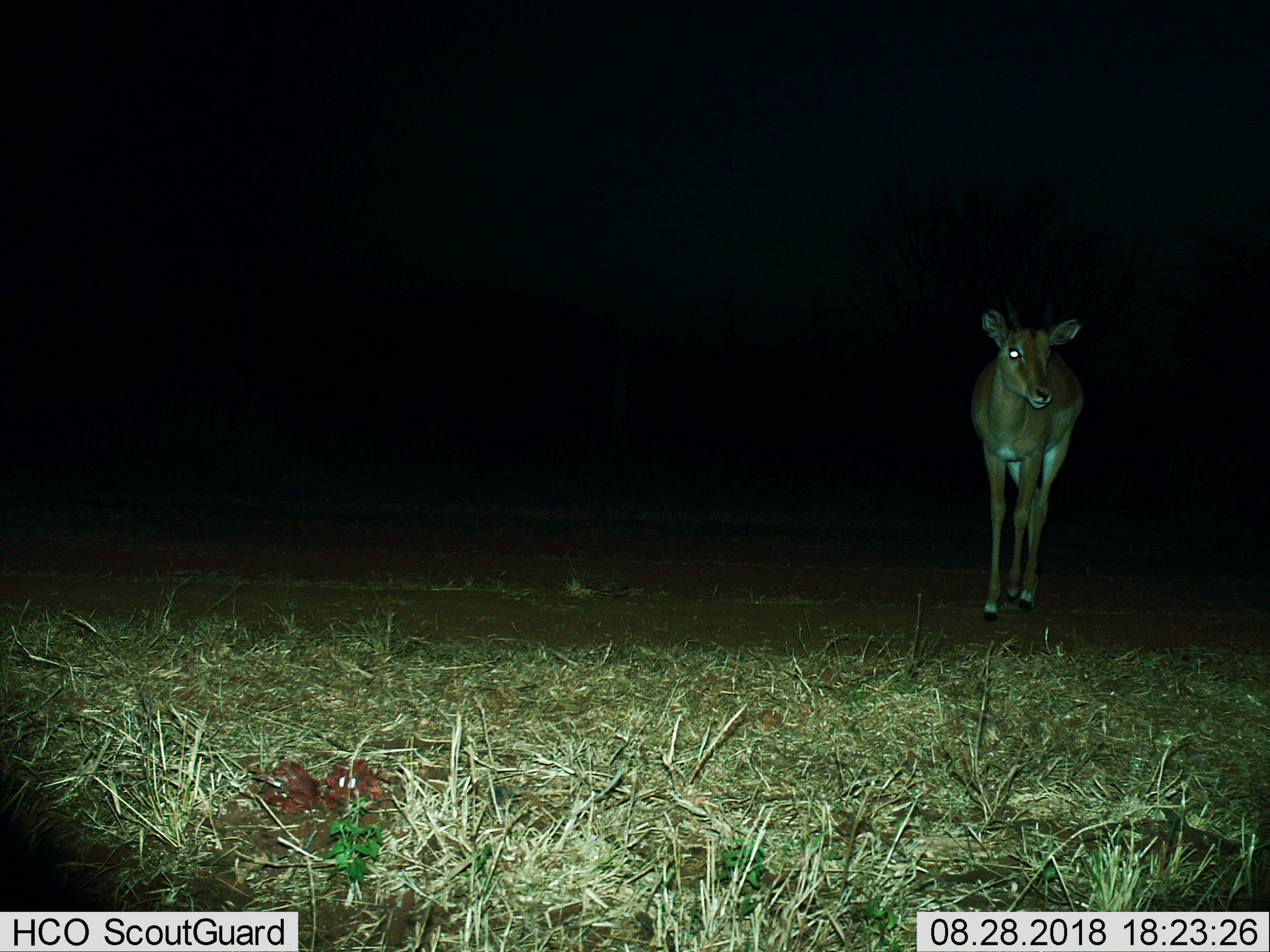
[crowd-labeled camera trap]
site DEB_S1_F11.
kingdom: Animalia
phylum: Chordata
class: Mammalia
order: Artiodactyla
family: Bovidae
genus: Aepyceros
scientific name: Aepyceros melampus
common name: impala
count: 1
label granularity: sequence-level